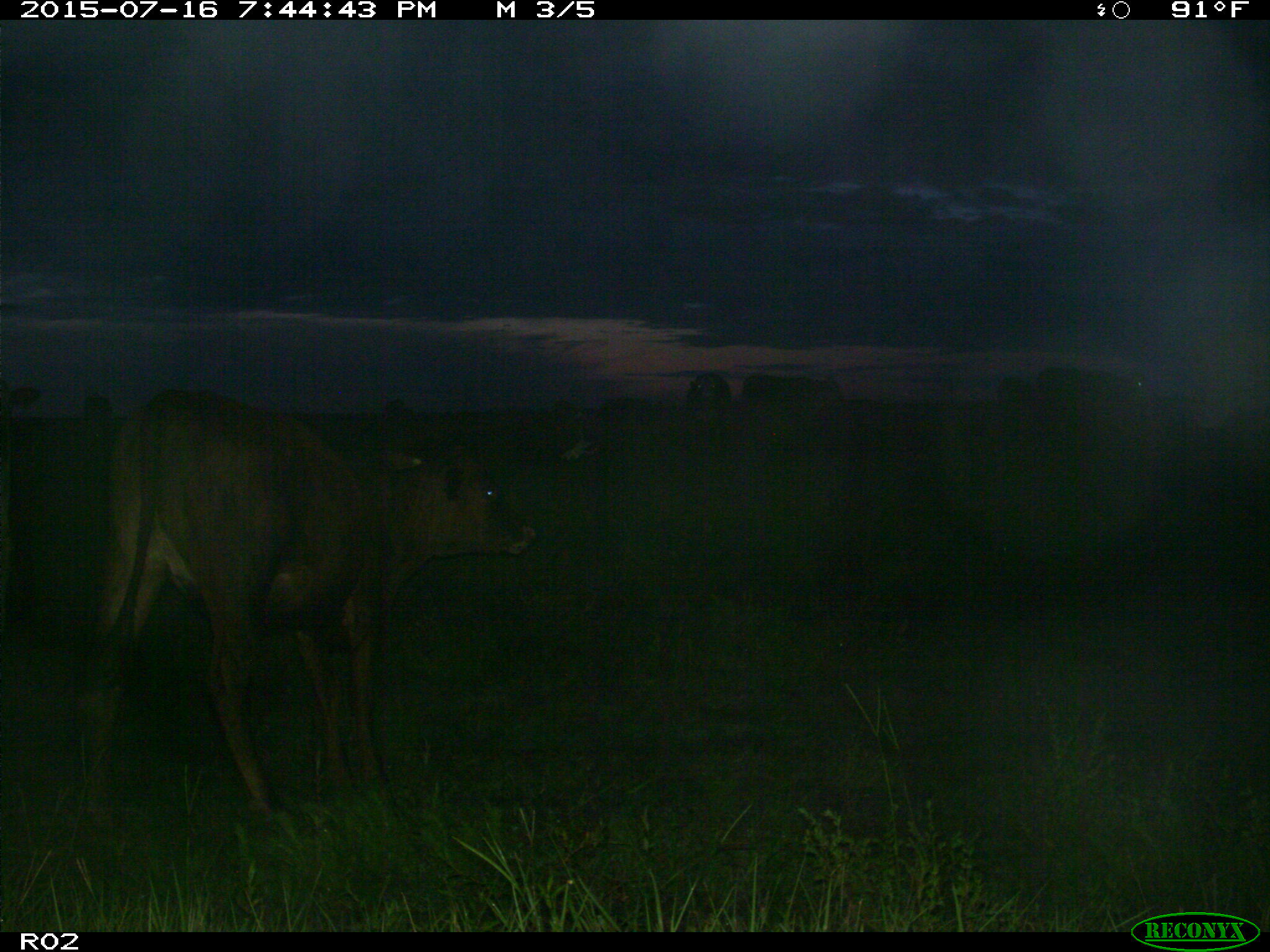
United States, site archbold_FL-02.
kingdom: Animalia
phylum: Chordata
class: Mammalia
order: Artiodactyla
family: Bovidae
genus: Bos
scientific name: Bos taurus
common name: domestic cow